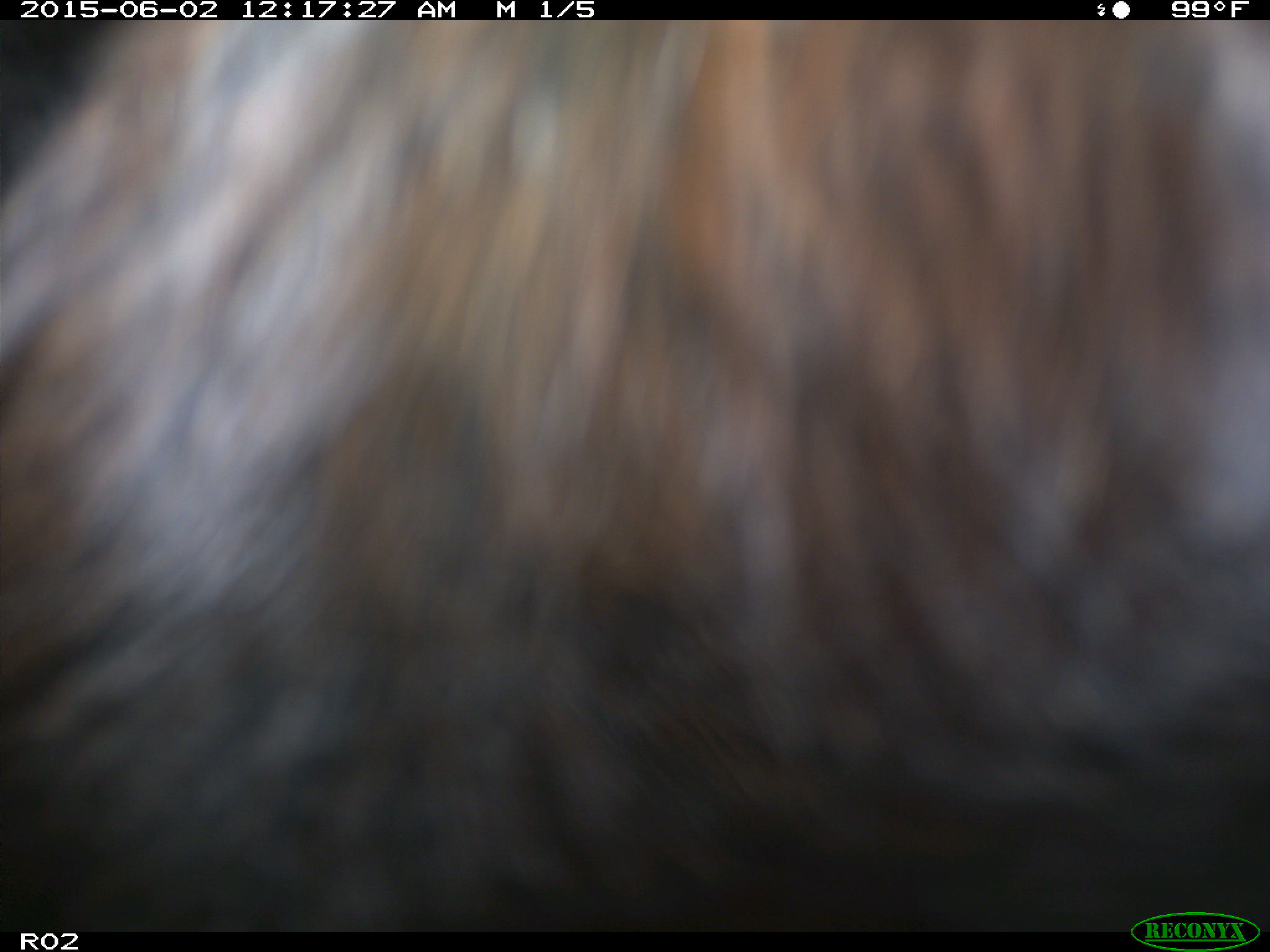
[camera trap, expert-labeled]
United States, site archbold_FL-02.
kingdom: Animalia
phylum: Chordata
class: Mammalia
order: Artiodactyla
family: Bovidae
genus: Bos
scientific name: Bos taurus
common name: domestic cow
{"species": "Bos taurus (domestic cow)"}